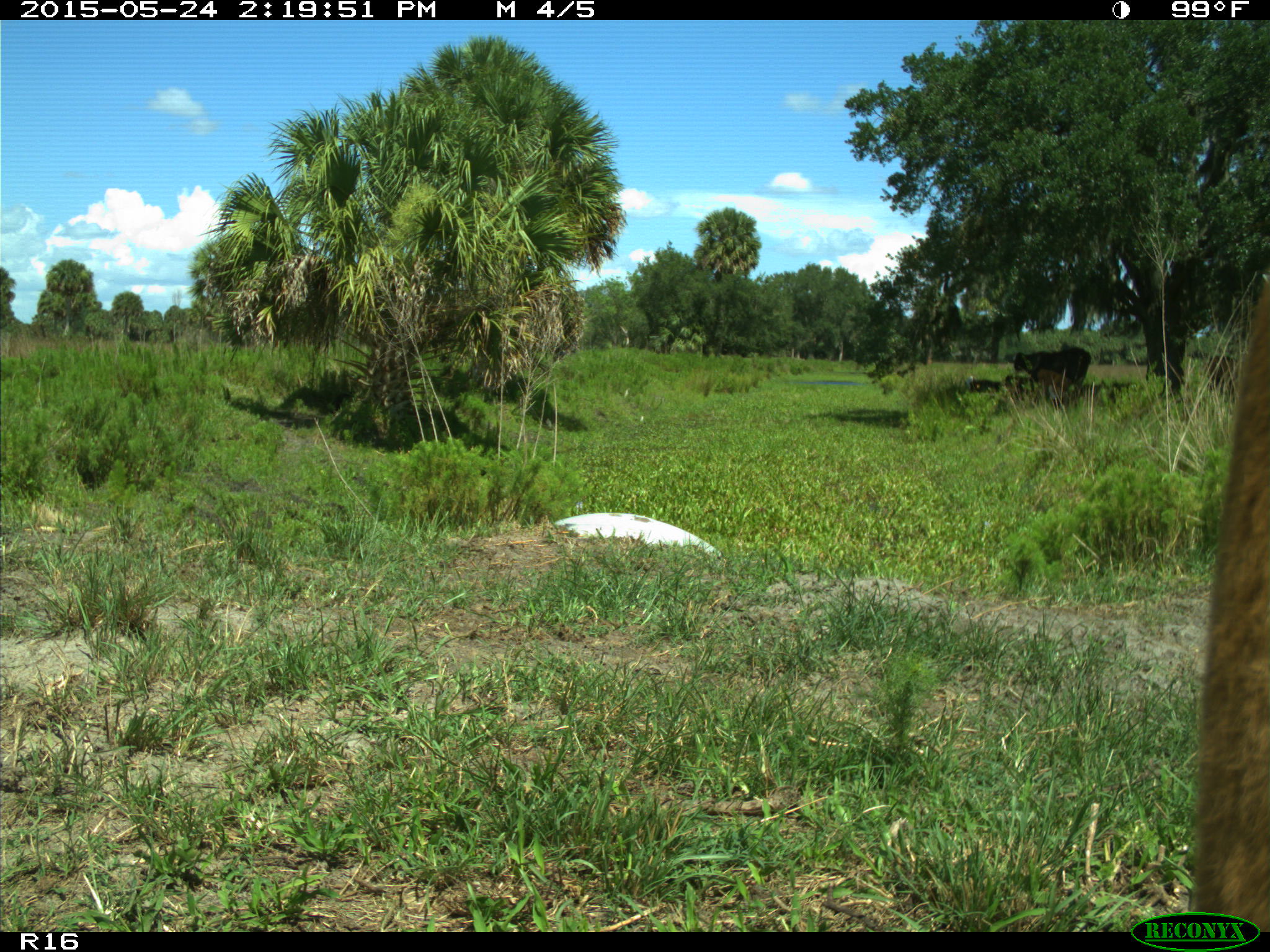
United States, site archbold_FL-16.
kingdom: Animalia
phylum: Chordata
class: Mammalia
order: Artiodactyla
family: Bovidae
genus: Bos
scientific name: Bos taurus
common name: domestic cow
Bos taurus (domestic cow).